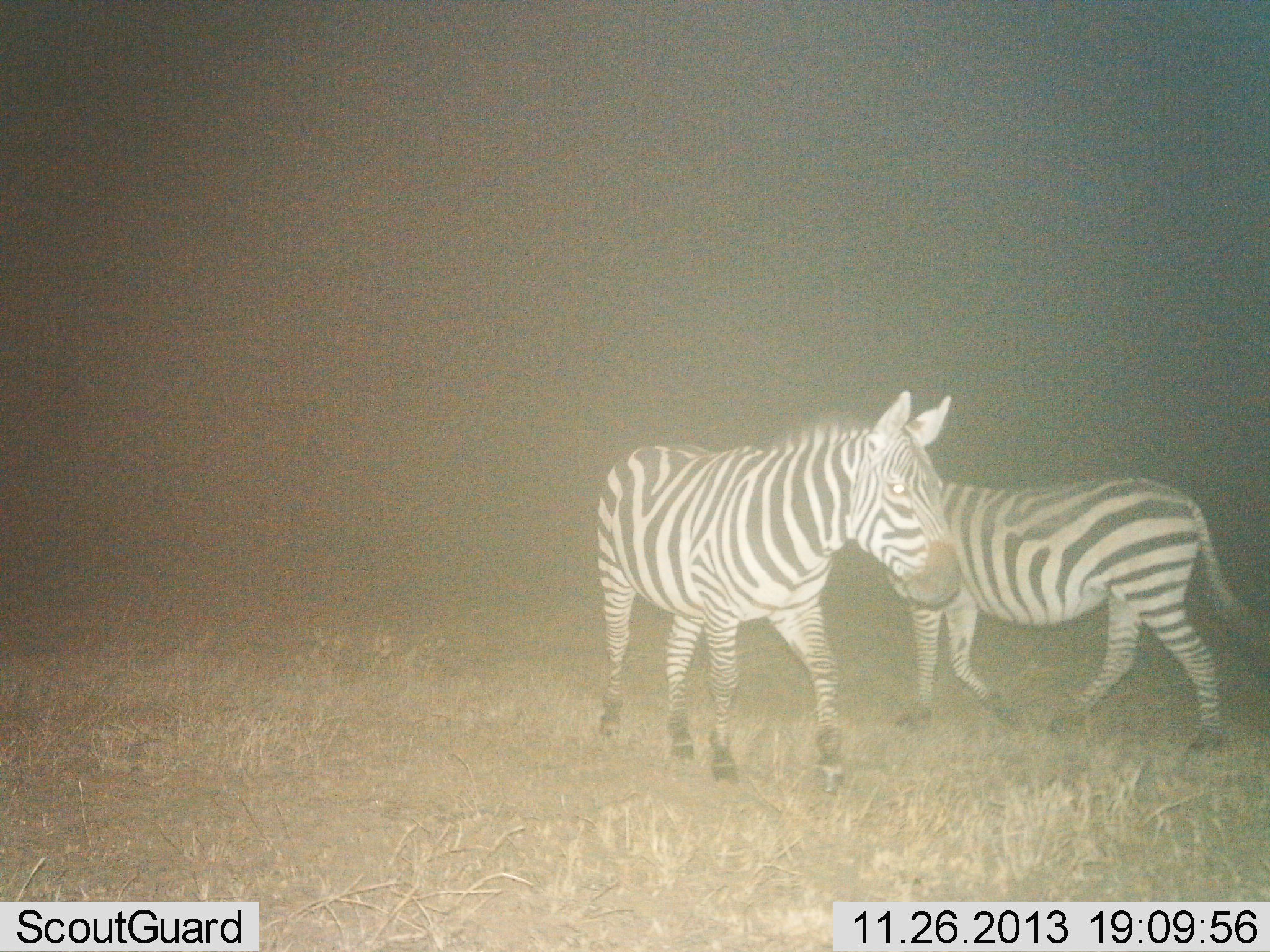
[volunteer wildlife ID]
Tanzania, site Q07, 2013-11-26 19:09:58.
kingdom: Animalia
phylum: Chordata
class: Mammalia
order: Perissodactyla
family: Equidae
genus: Equus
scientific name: Equus quagga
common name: plains zebra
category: zebra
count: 2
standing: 40%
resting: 0%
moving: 60%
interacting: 0%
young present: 0%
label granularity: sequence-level